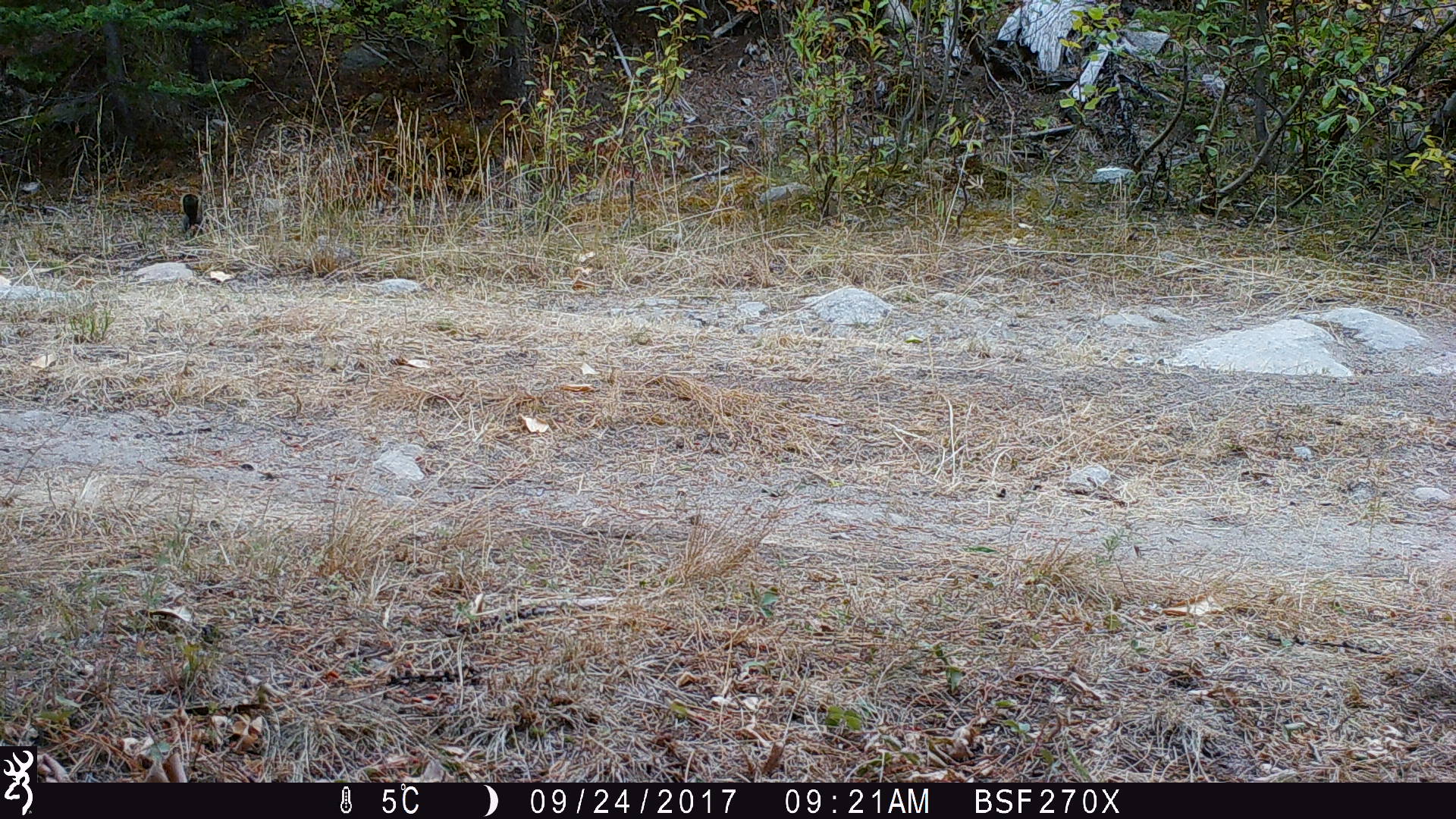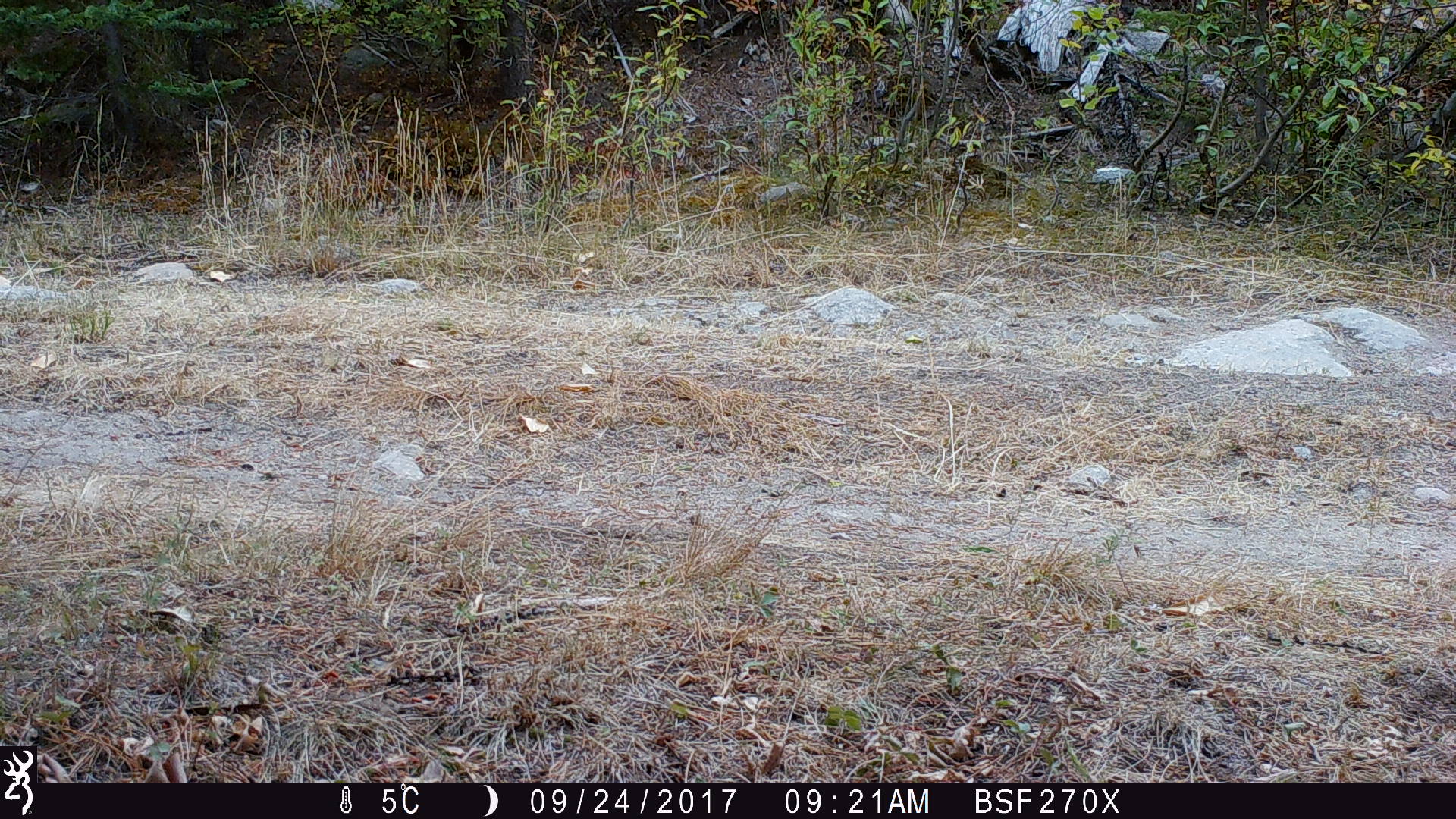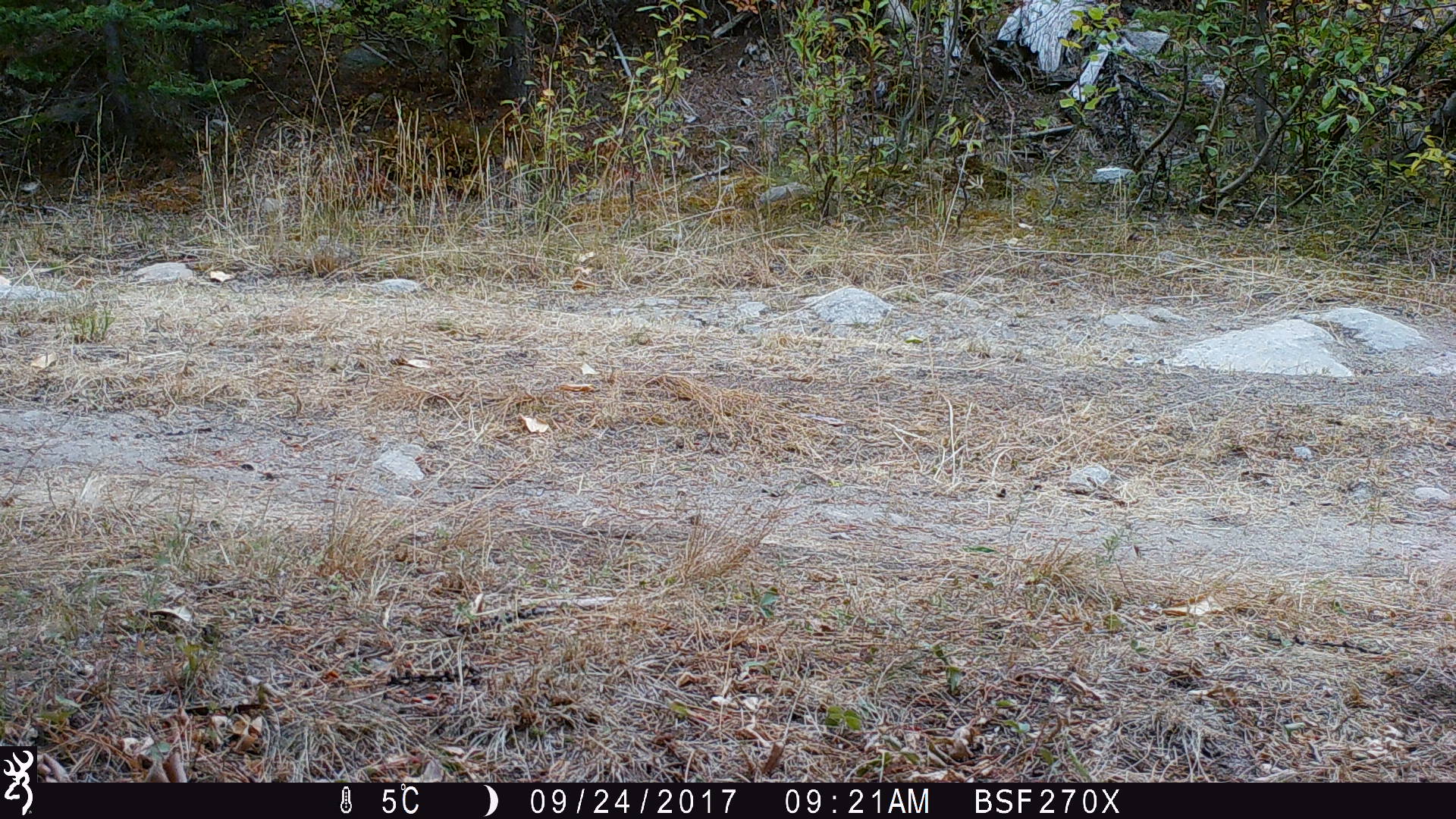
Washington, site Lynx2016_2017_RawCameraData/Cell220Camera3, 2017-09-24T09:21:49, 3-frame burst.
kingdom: Animalia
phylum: Chordata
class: Mammalia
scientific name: Mammalia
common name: small mammal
Small mammal (Mammalia). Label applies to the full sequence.